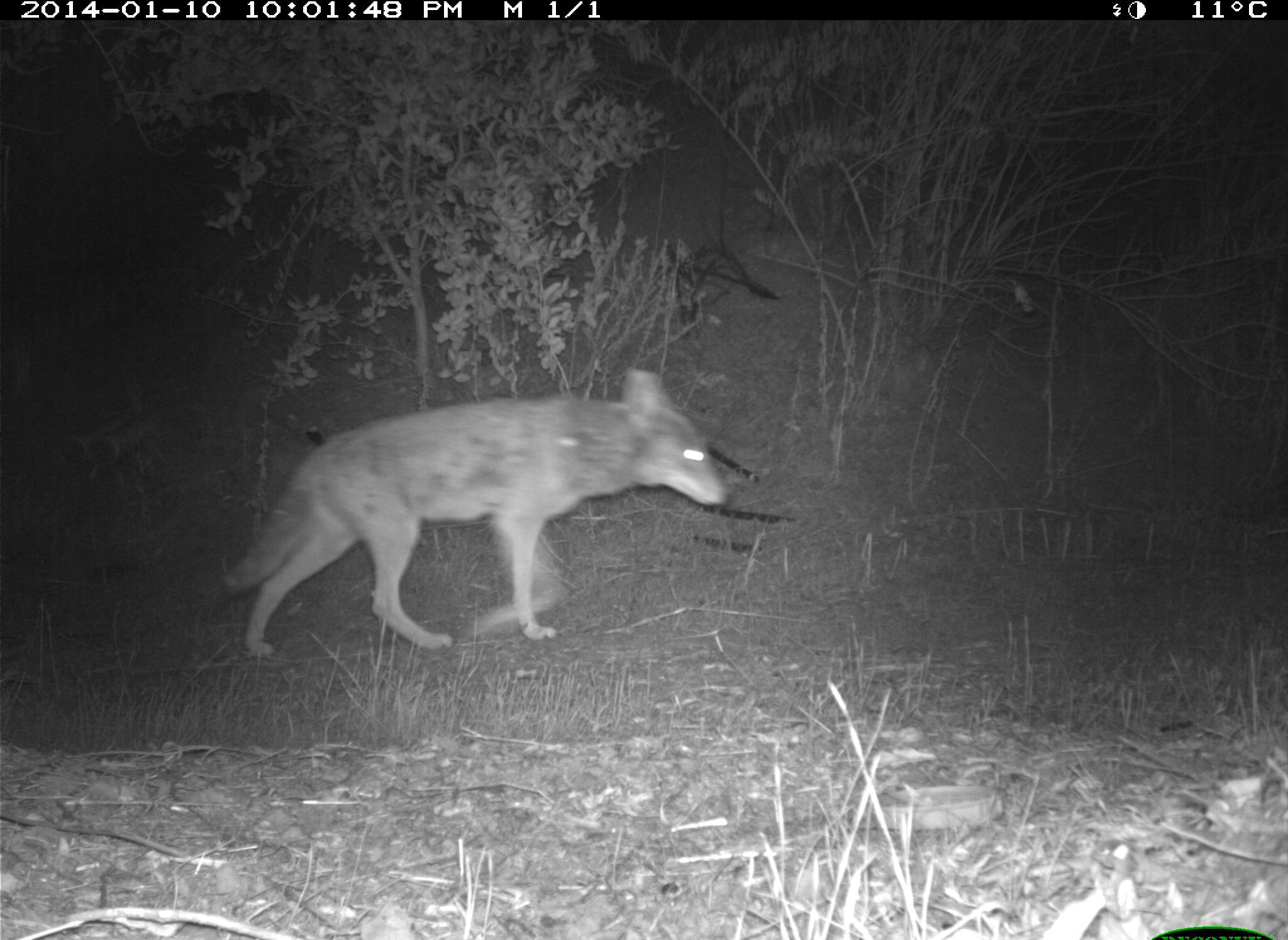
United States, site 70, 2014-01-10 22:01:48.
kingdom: Animalia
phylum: Chordata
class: Mammalia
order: Carnivora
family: Canidae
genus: Canis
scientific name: Canis latrans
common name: coyote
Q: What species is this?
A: Coyote (Canis latrans).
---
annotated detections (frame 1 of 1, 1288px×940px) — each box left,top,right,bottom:
coyote: 225,367,730,663